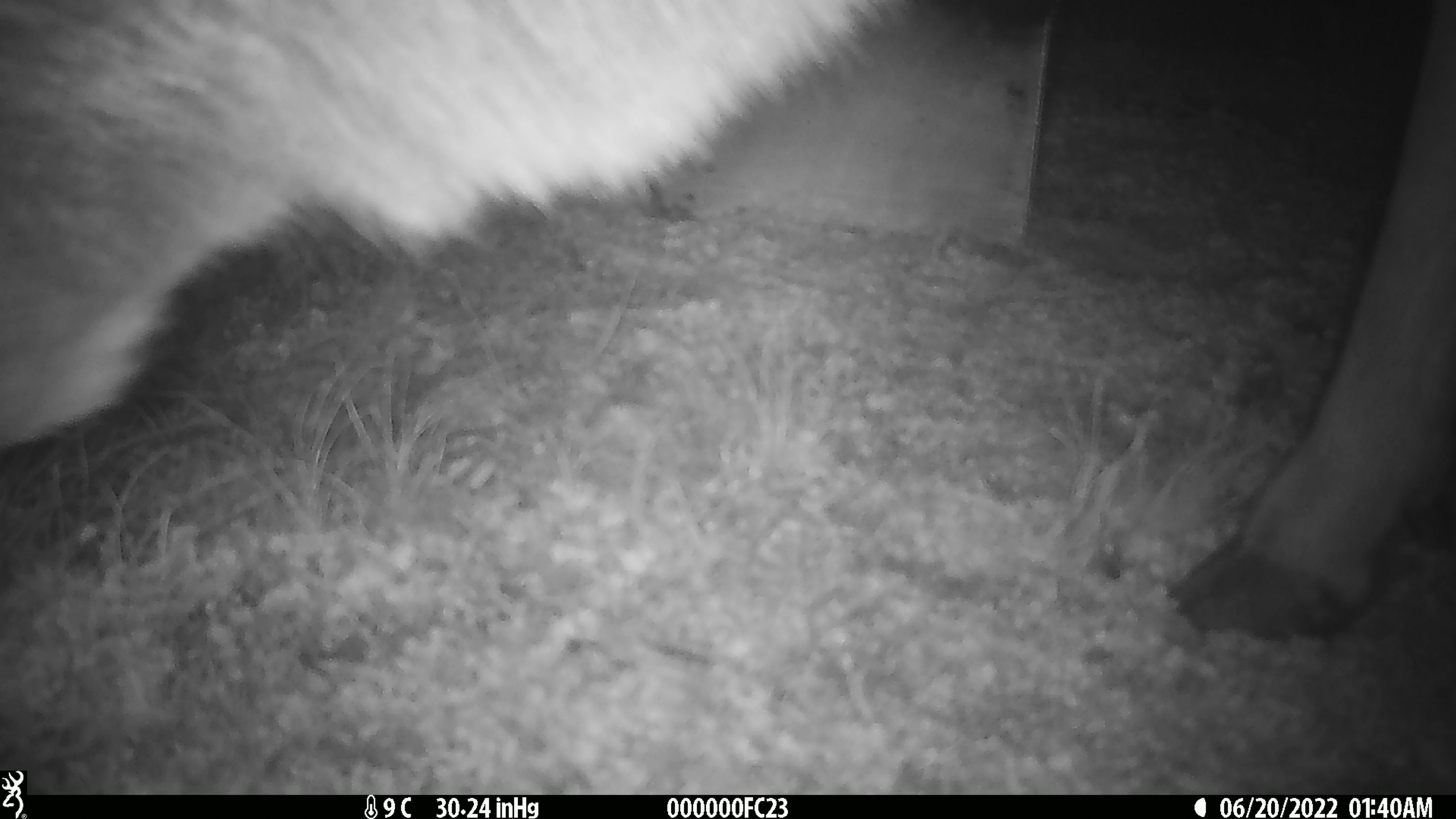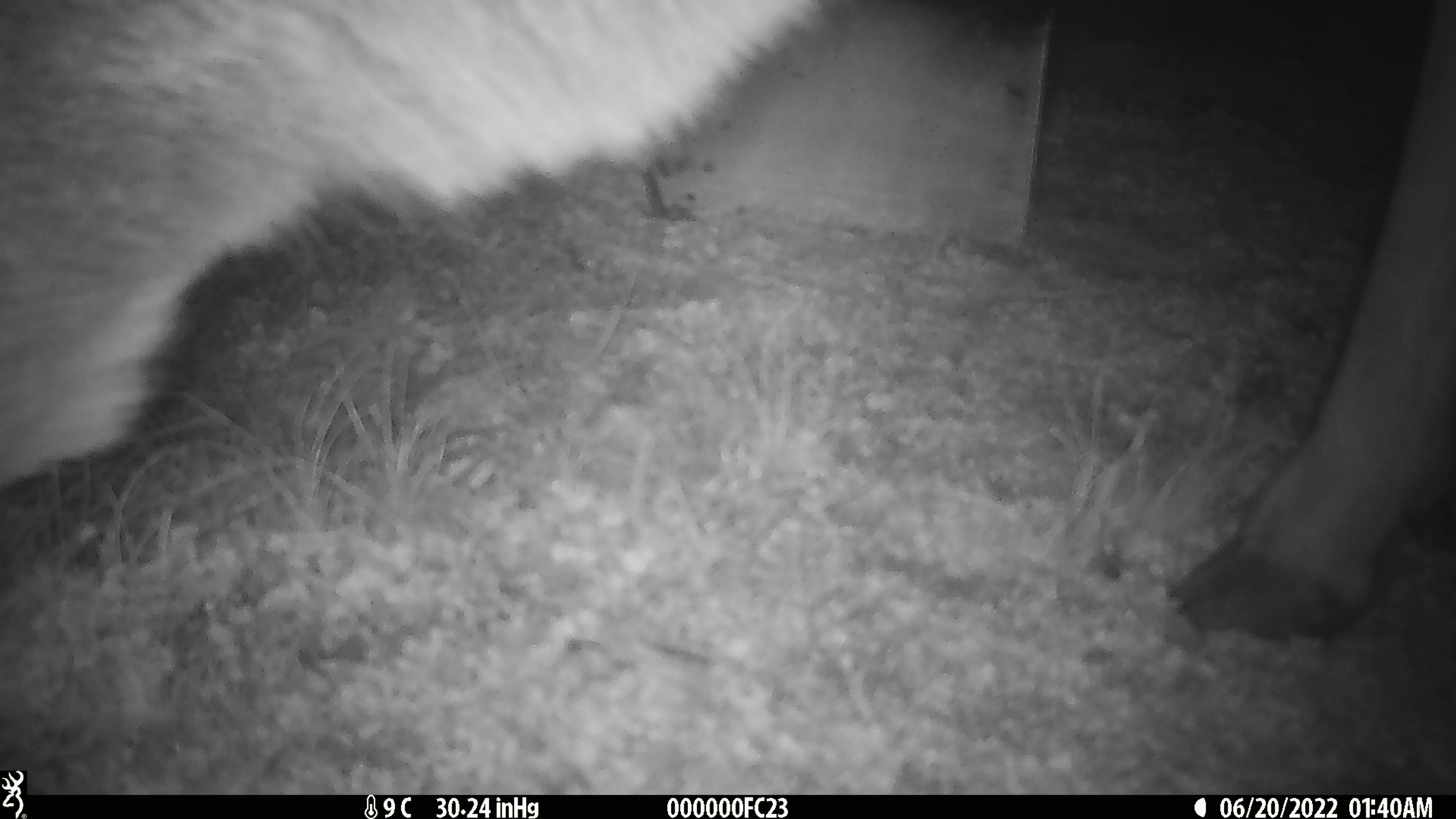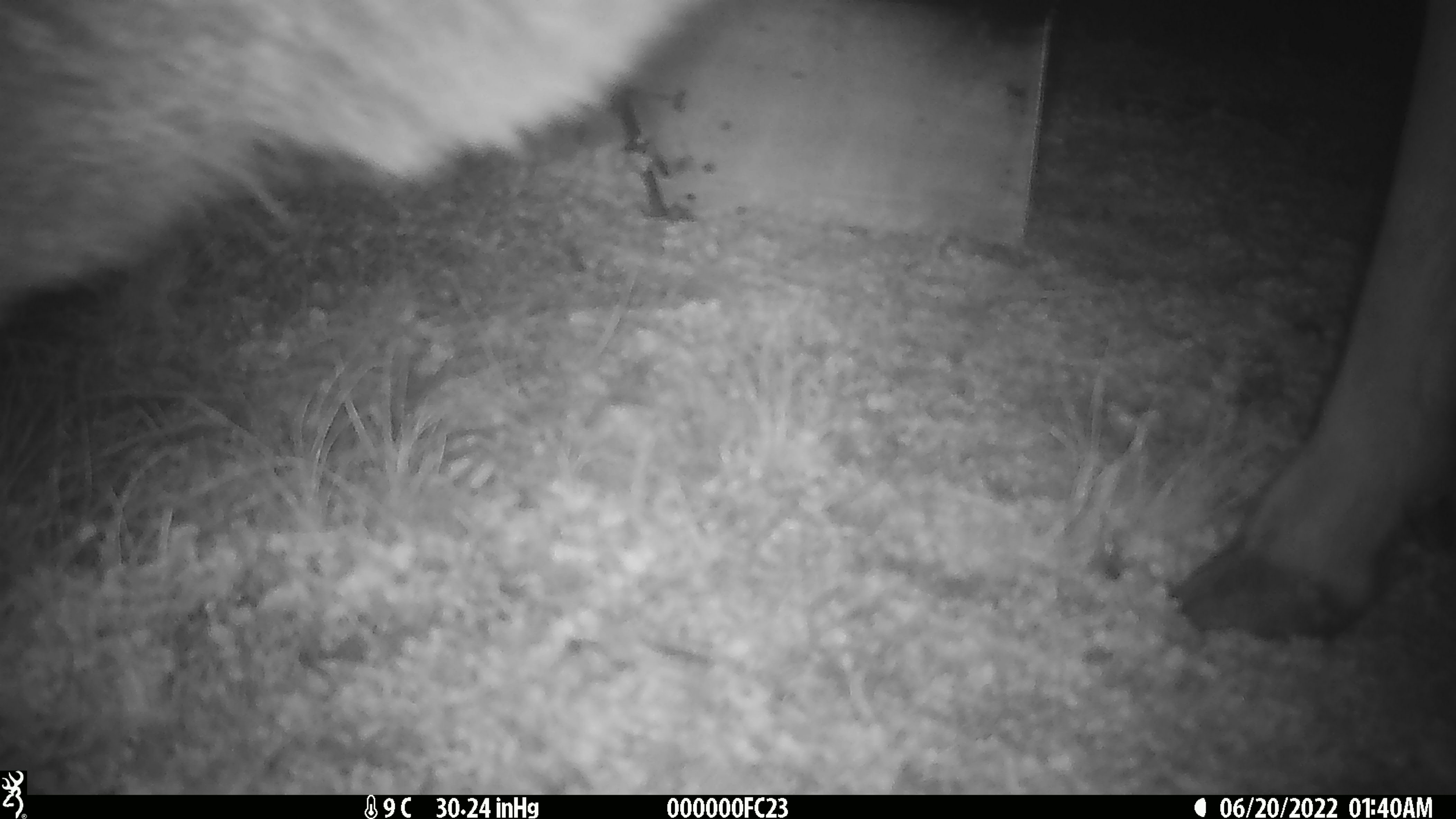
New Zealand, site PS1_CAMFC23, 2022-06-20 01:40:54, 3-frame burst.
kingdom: Animalia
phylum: Chordata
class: Mammalia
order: Artiodactyla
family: Cervidae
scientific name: Cervidae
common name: deer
Deer (Cervidae).